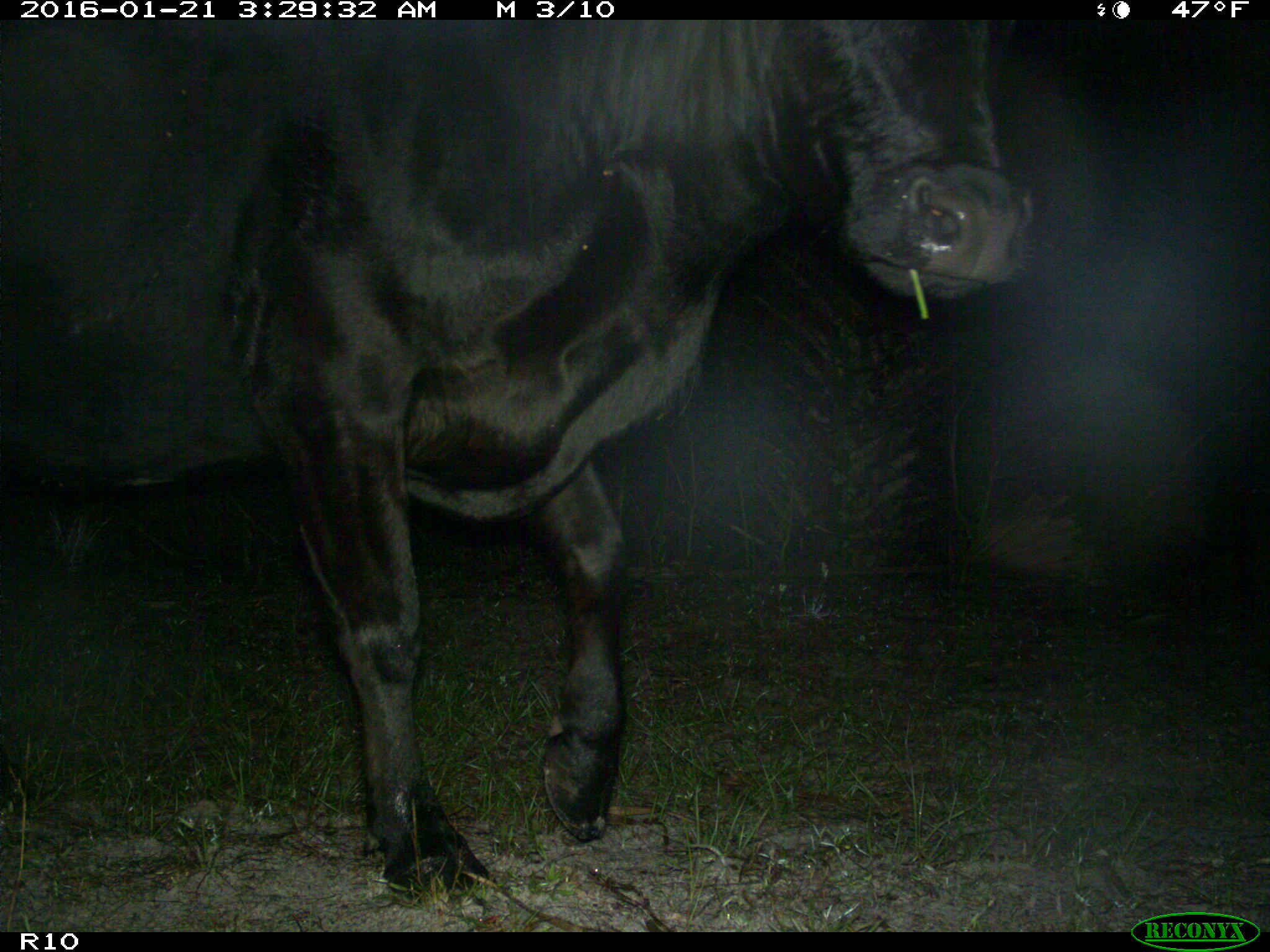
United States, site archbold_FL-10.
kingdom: Animalia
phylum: Chordata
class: Mammalia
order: Artiodactyla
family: Bovidae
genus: Bos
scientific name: Bos taurus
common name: domestic cow